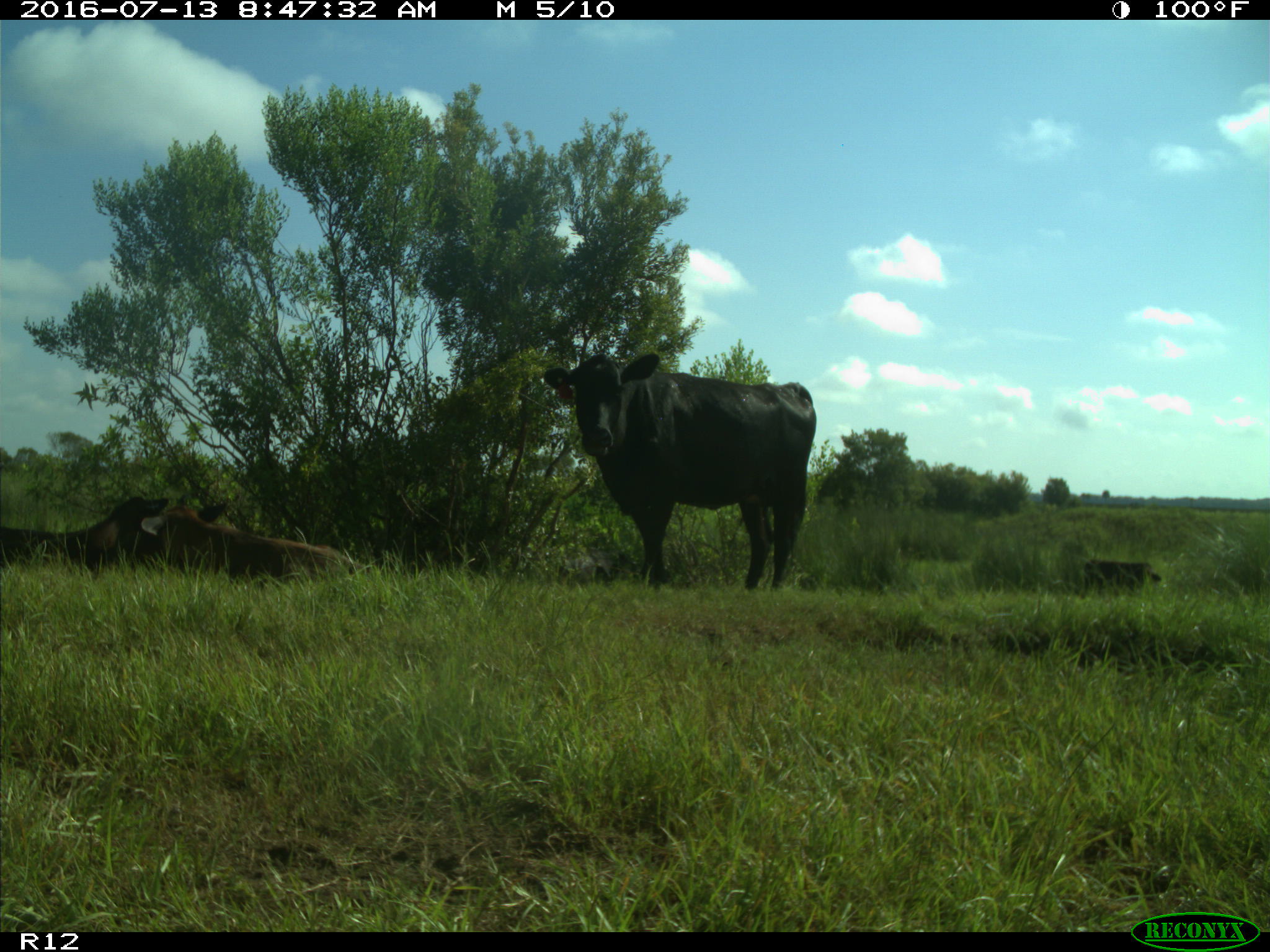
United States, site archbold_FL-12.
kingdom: Animalia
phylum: Chordata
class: Mammalia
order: Artiodactyla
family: Bovidae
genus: Bos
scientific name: Bos taurus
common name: domestic cow